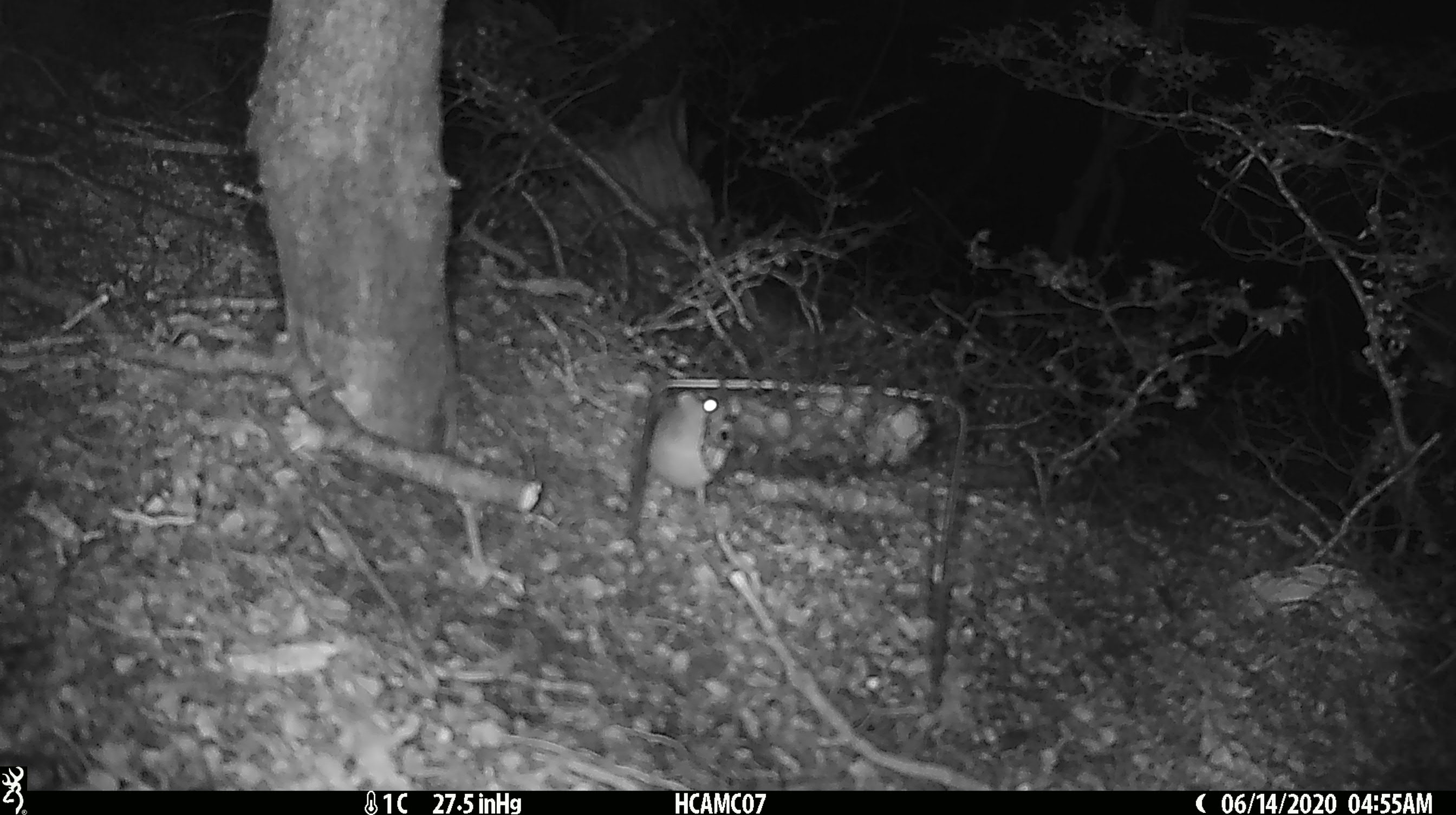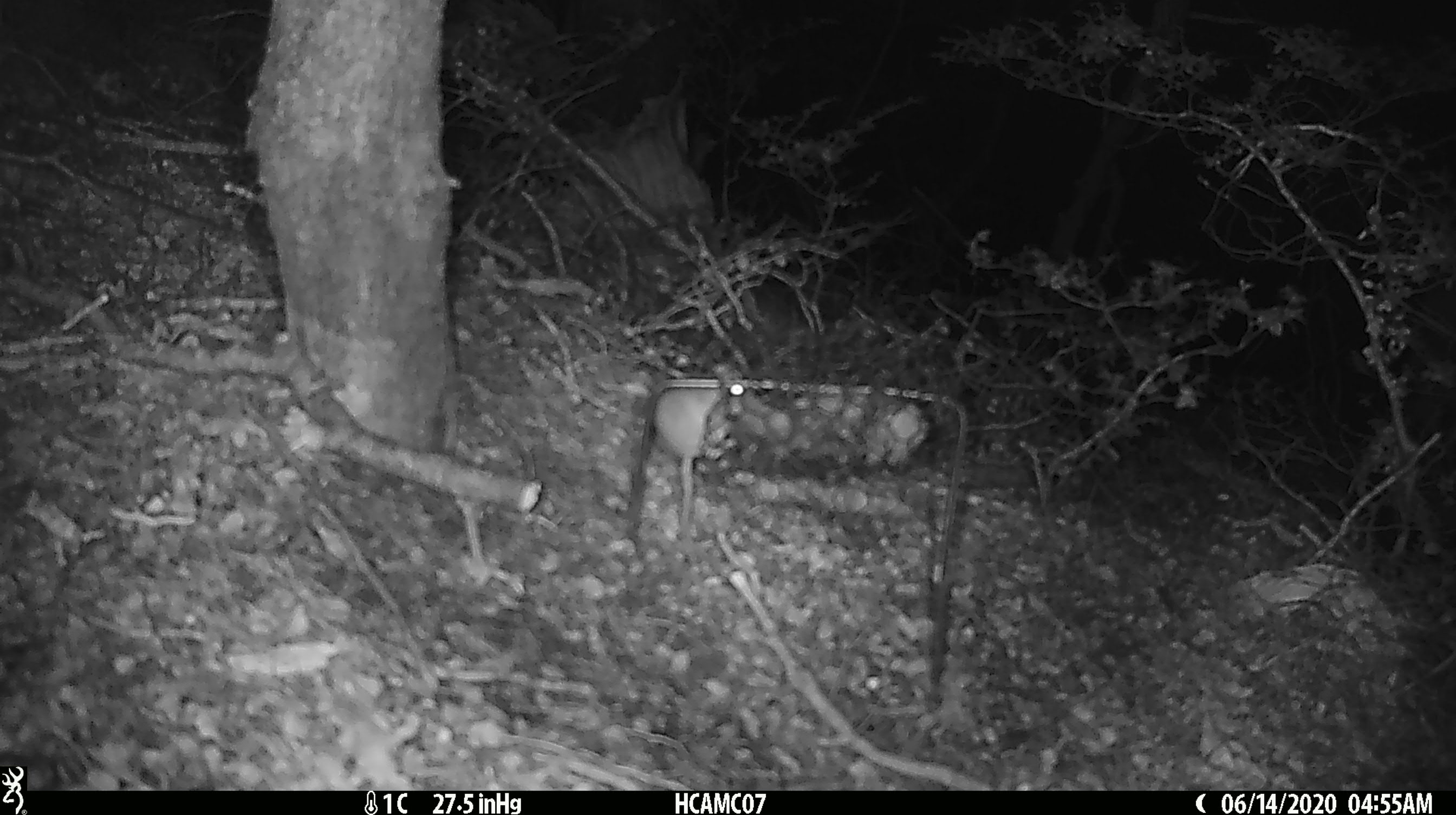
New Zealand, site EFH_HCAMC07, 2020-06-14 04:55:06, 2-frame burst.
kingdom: Animalia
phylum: Chordata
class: Mammalia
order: Rodentia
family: Muridae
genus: Mus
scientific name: Mus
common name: mouse